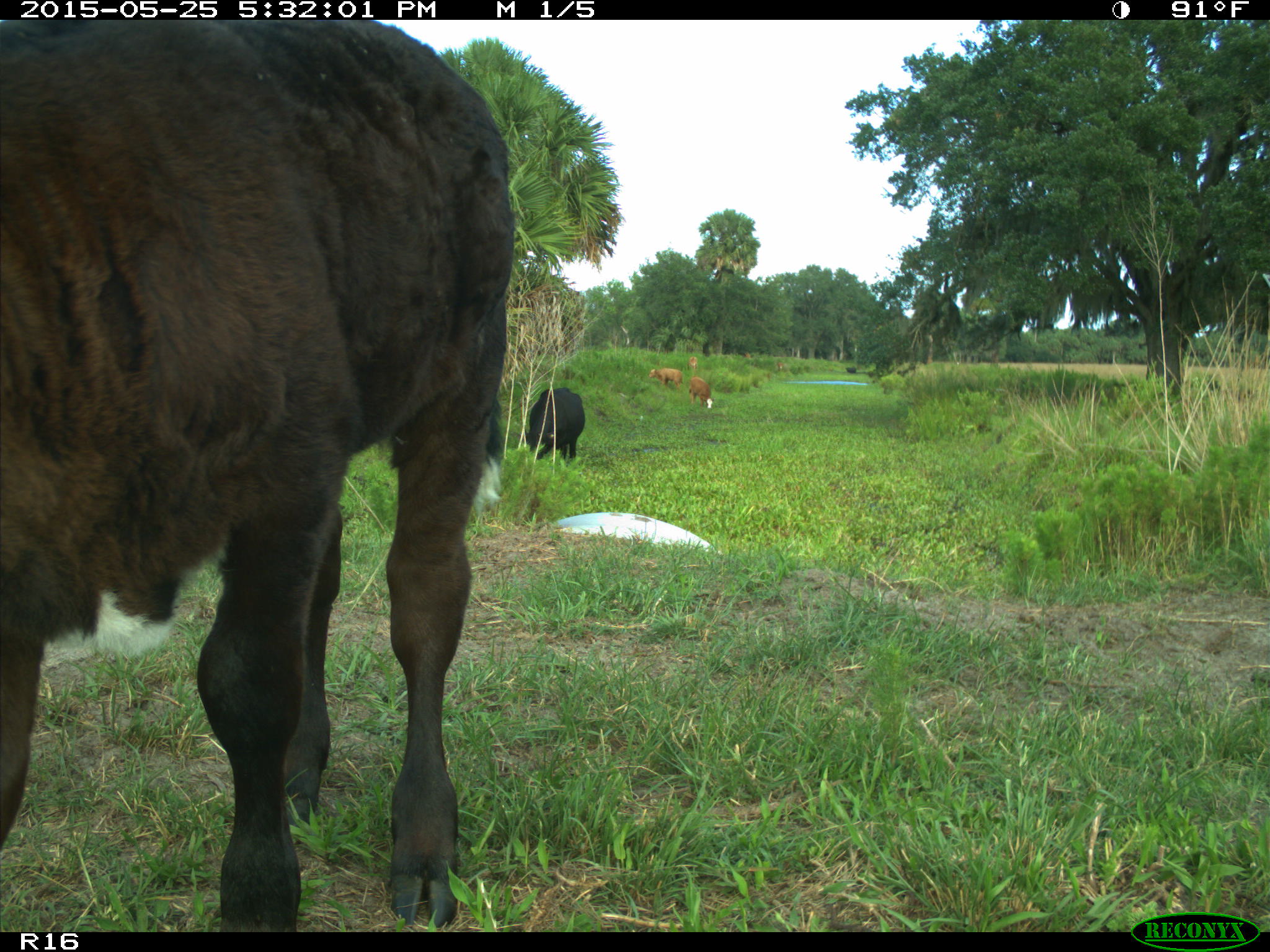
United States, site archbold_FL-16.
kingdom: Animalia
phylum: Chordata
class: Mammalia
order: Artiodactyla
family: Bovidae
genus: Bos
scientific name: Bos taurus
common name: domestic cow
Bos taurus (domestic cow).